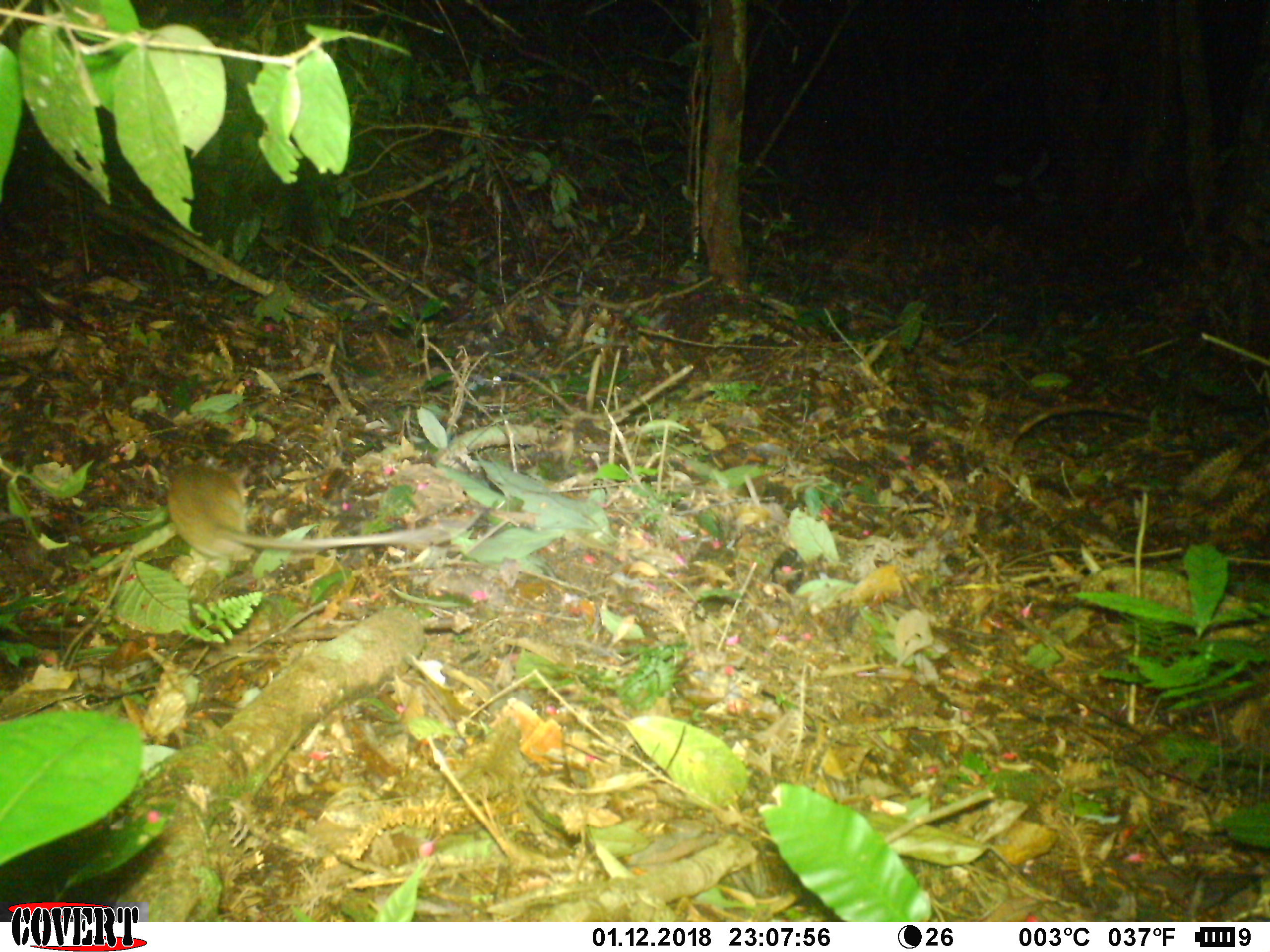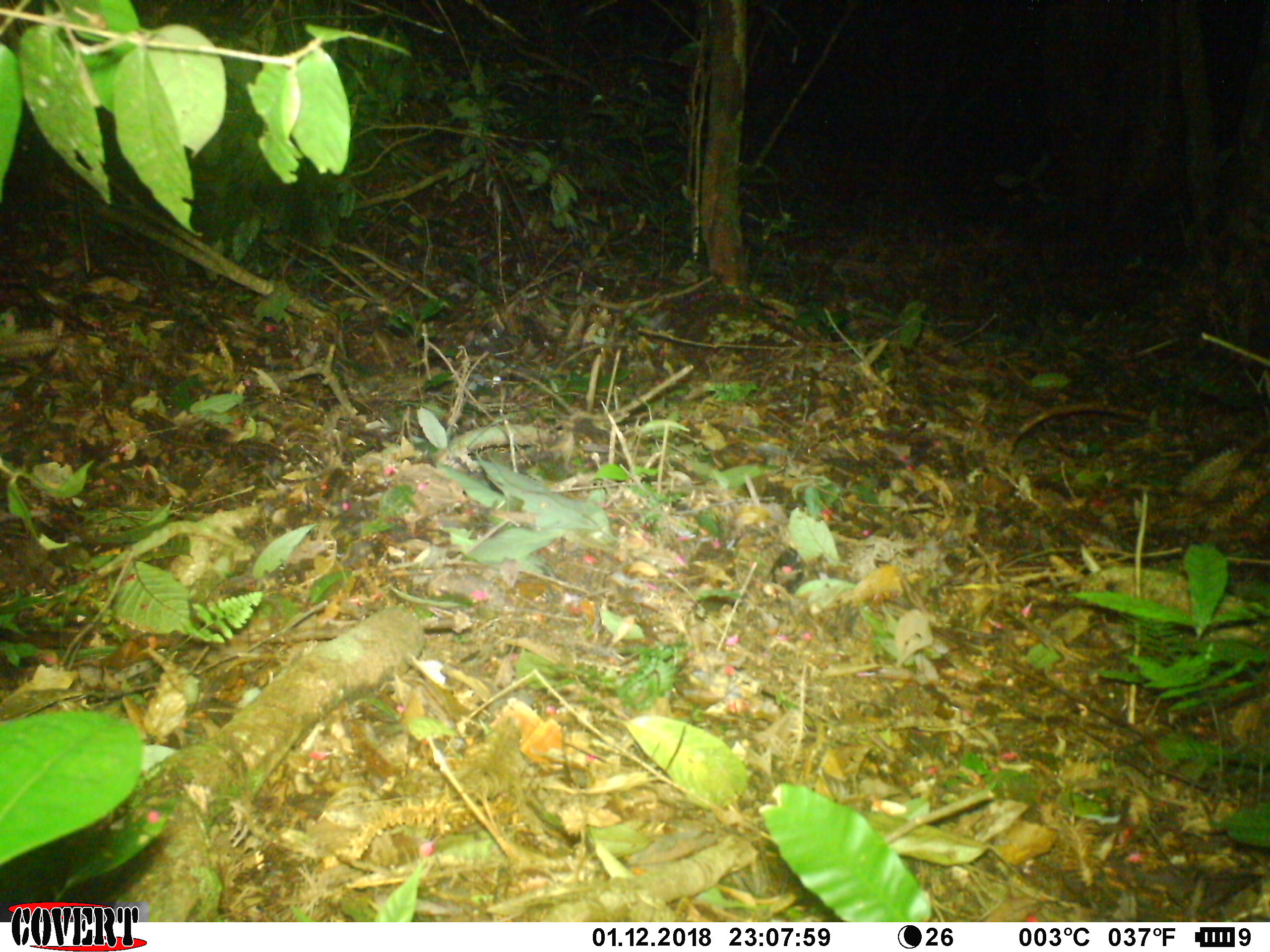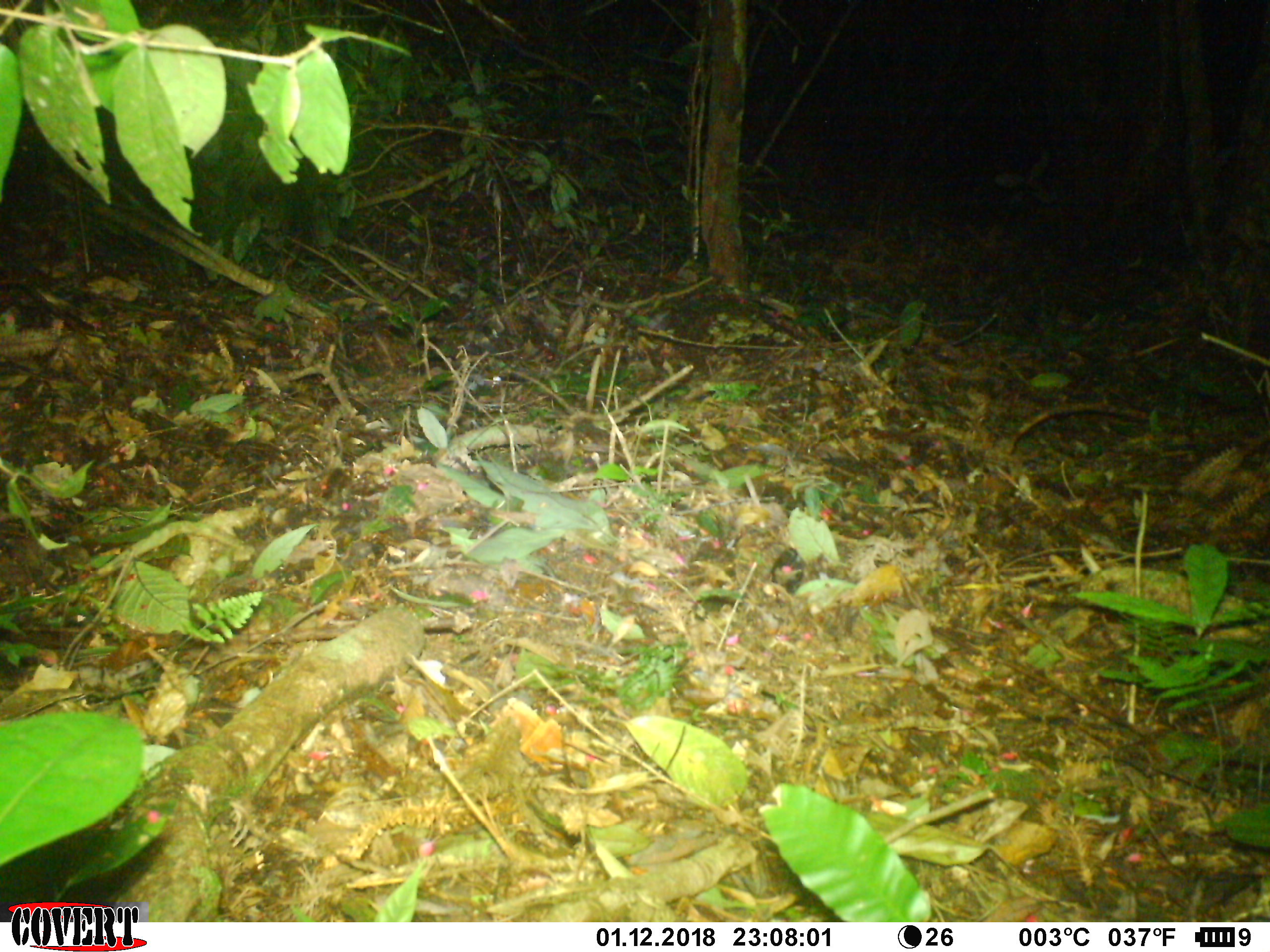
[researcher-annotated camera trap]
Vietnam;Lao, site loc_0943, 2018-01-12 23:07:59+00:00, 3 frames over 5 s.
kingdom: Animalia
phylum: Chordata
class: Mammalia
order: Rodentia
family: Muridae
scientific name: Muridae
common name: old-world mice and rats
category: unidentified murid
Unidentified murid (old-world mice and rats) (Muridae). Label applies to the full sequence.